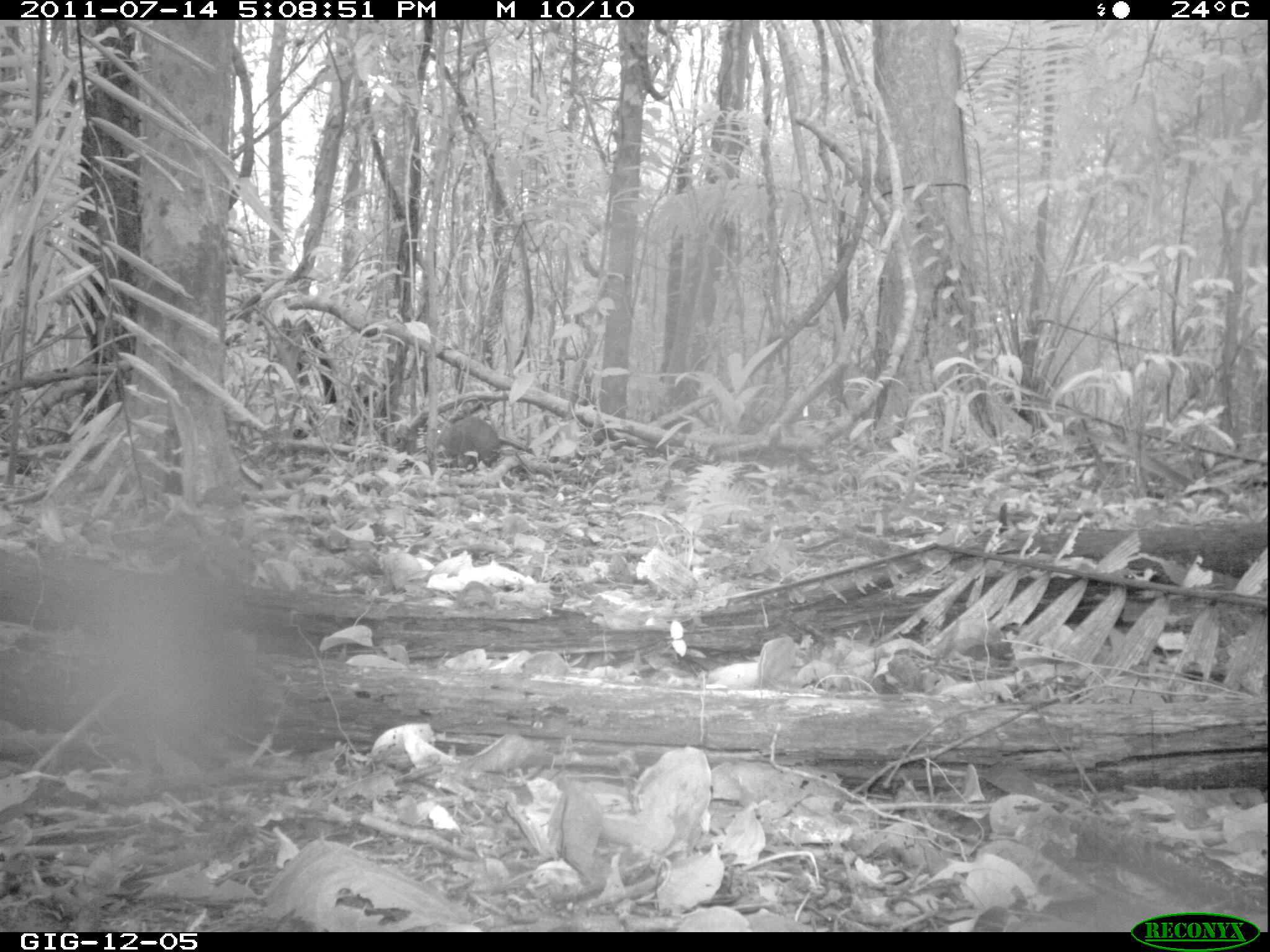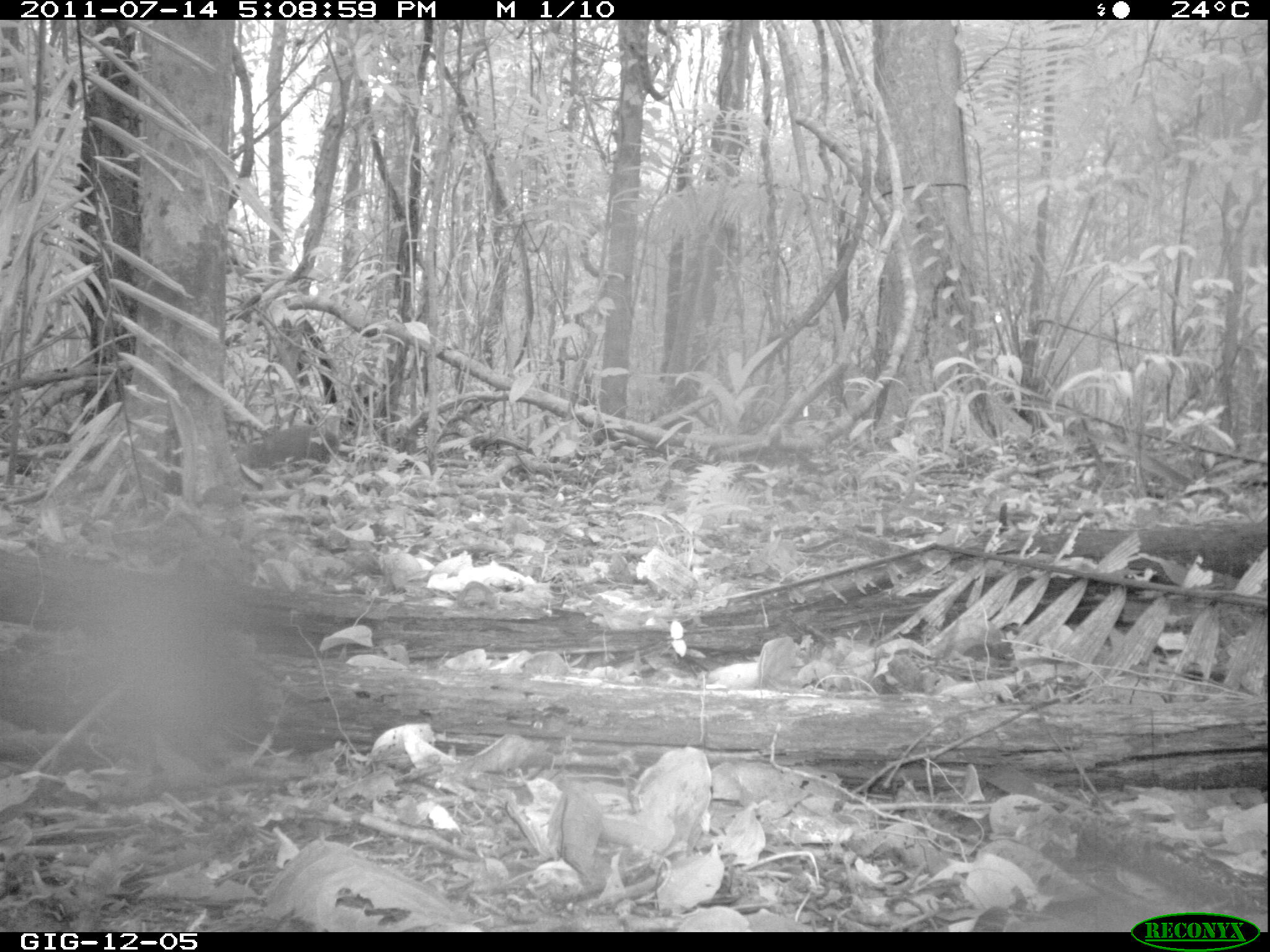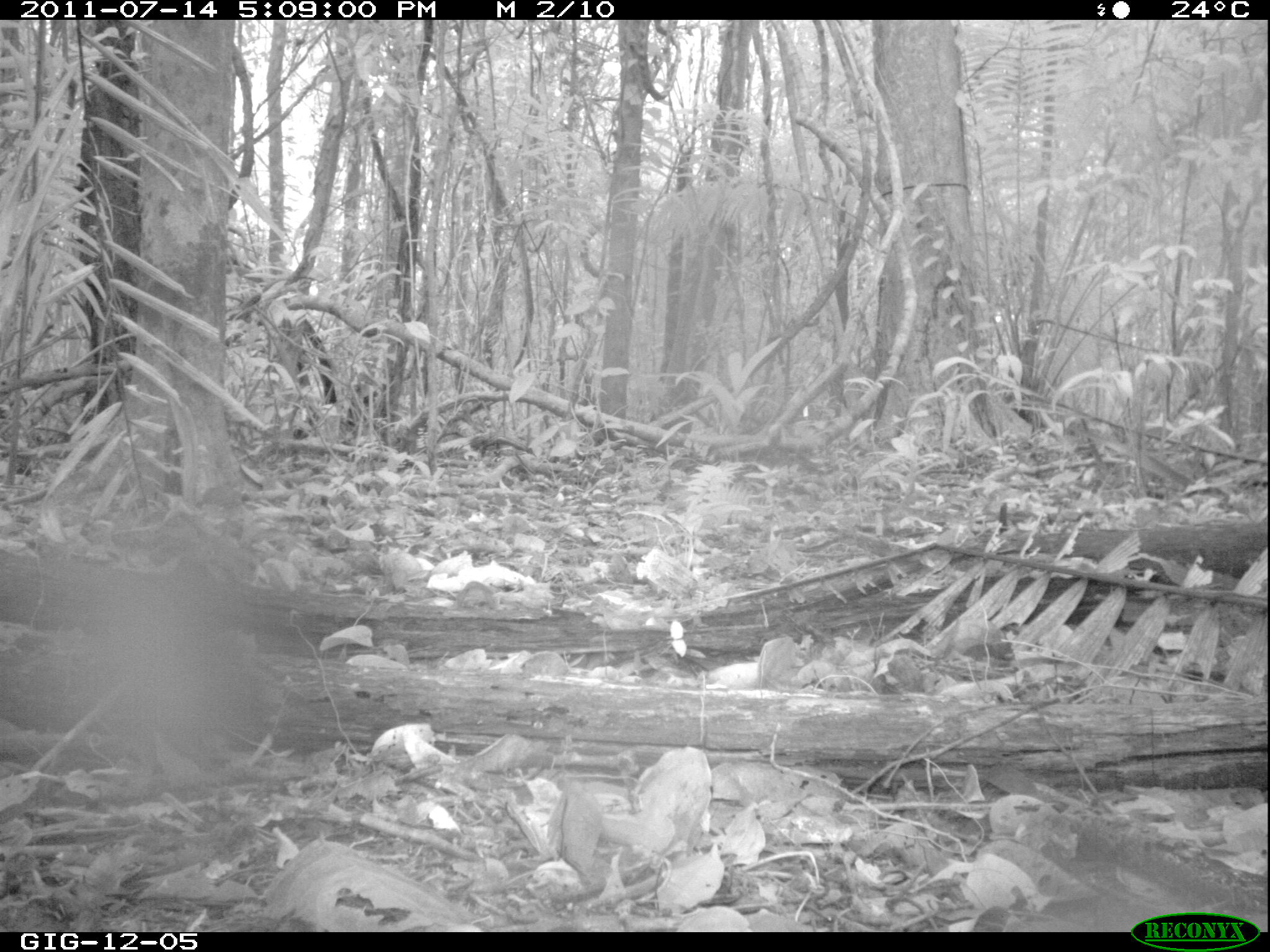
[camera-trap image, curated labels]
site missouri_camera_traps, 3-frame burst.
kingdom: Animalia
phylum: Chordata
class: Mammalia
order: Rodentia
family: Dasyproctidae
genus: Dasyprocta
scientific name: Dasyprocta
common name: agouti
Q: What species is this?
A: Agouti (Dasyprocta).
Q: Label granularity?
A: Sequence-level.